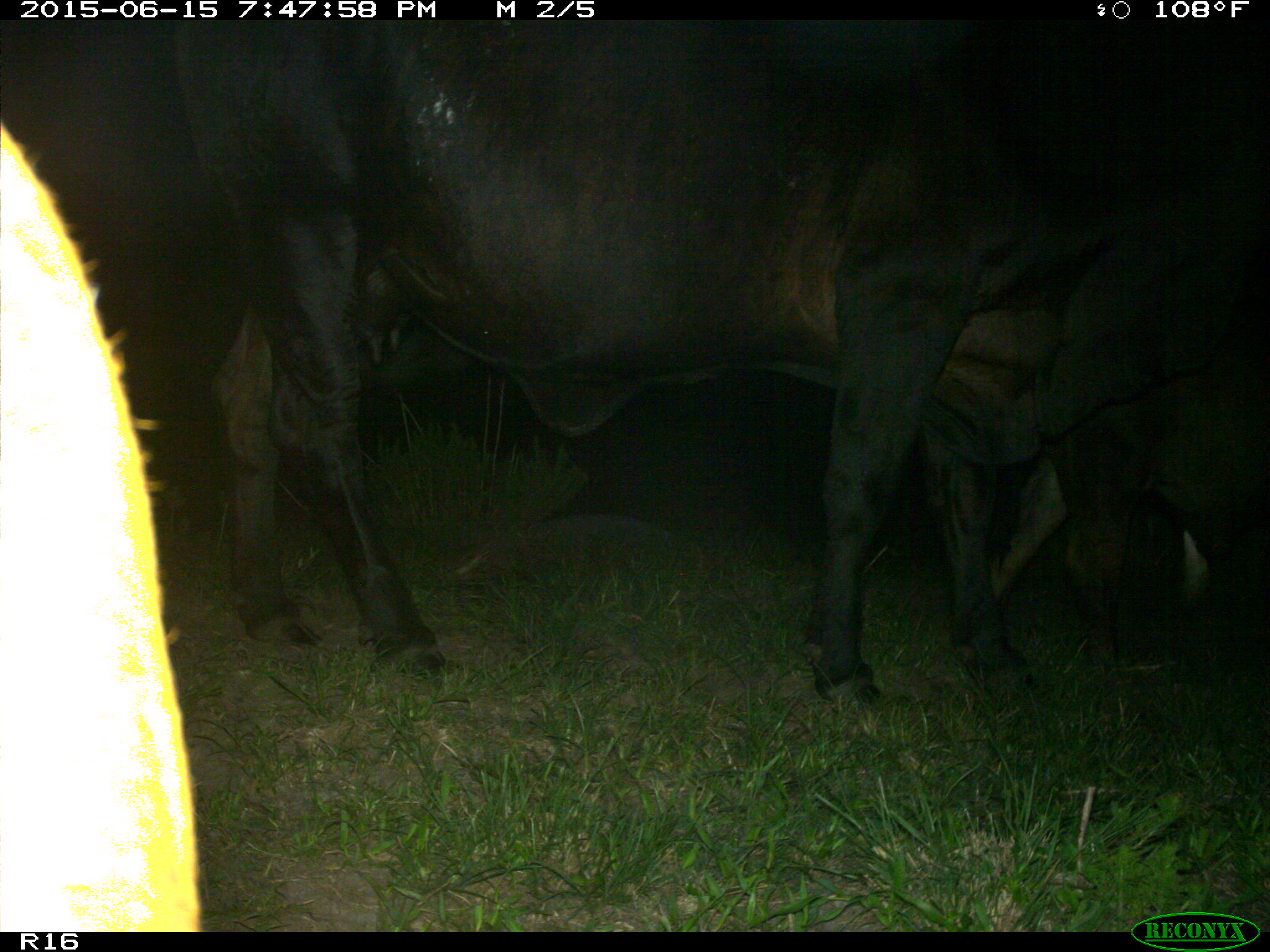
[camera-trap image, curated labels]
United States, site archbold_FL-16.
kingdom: Animalia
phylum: Chordata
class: Mammalia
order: Artiodactyla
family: Bovidae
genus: Bos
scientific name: Bos taurus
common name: domestic cow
Bos taurus (domestic cow).